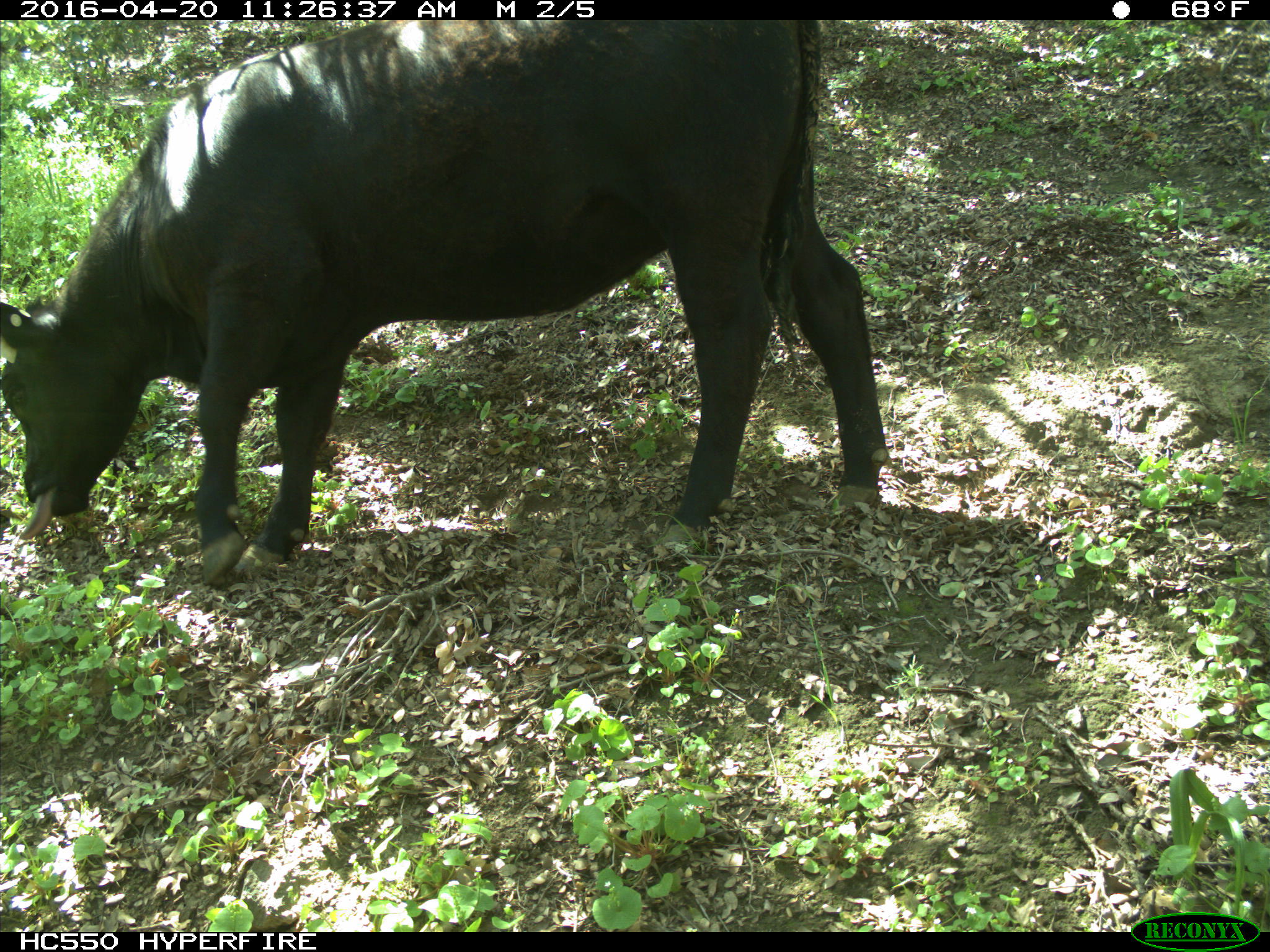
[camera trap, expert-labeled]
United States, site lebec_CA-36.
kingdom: Animalia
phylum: Chordata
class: Mammalia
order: Artiodactyla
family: Bovidae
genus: Bos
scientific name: Bos taurus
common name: domestic cow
Bos taurus (domestic cow).